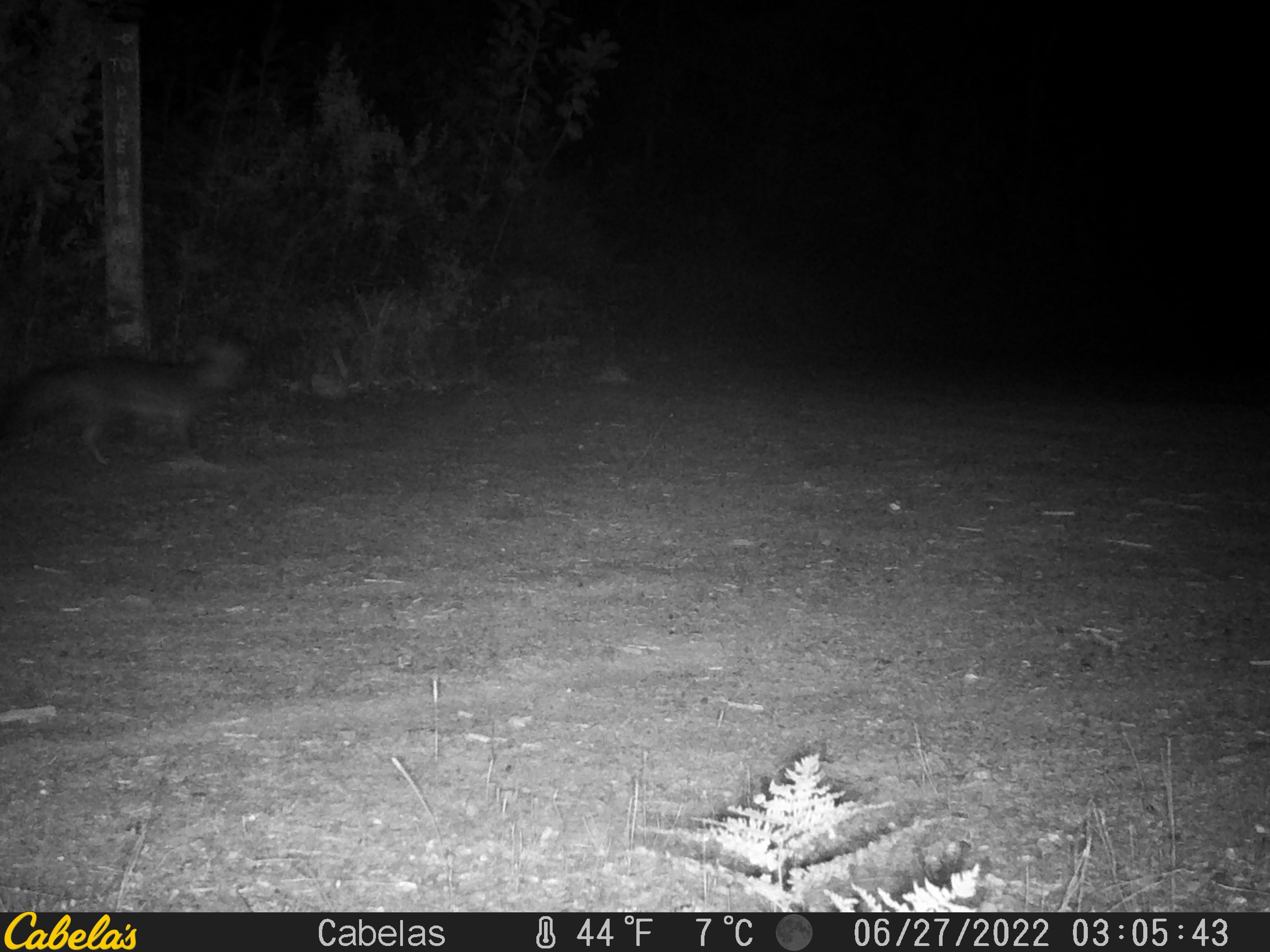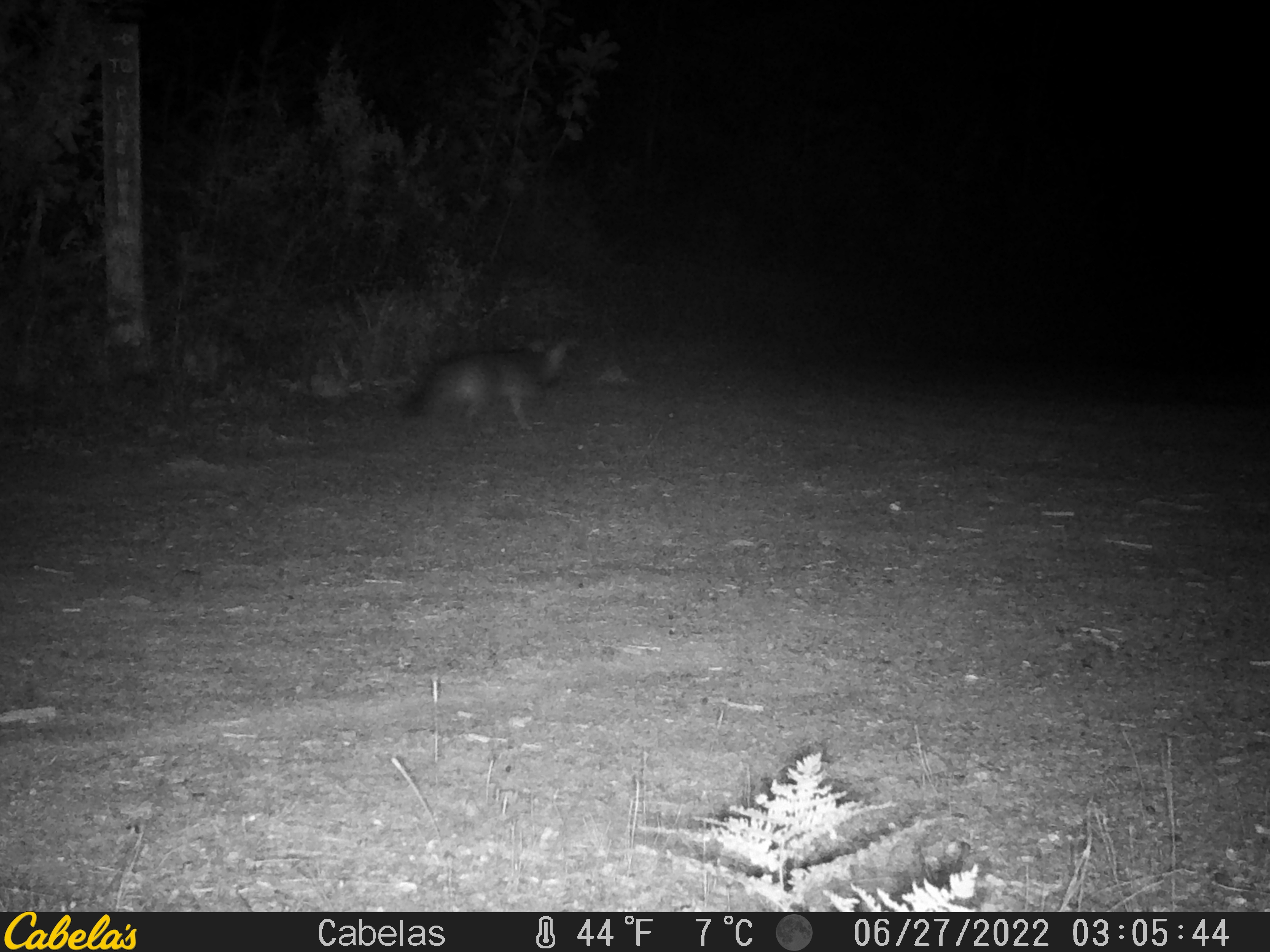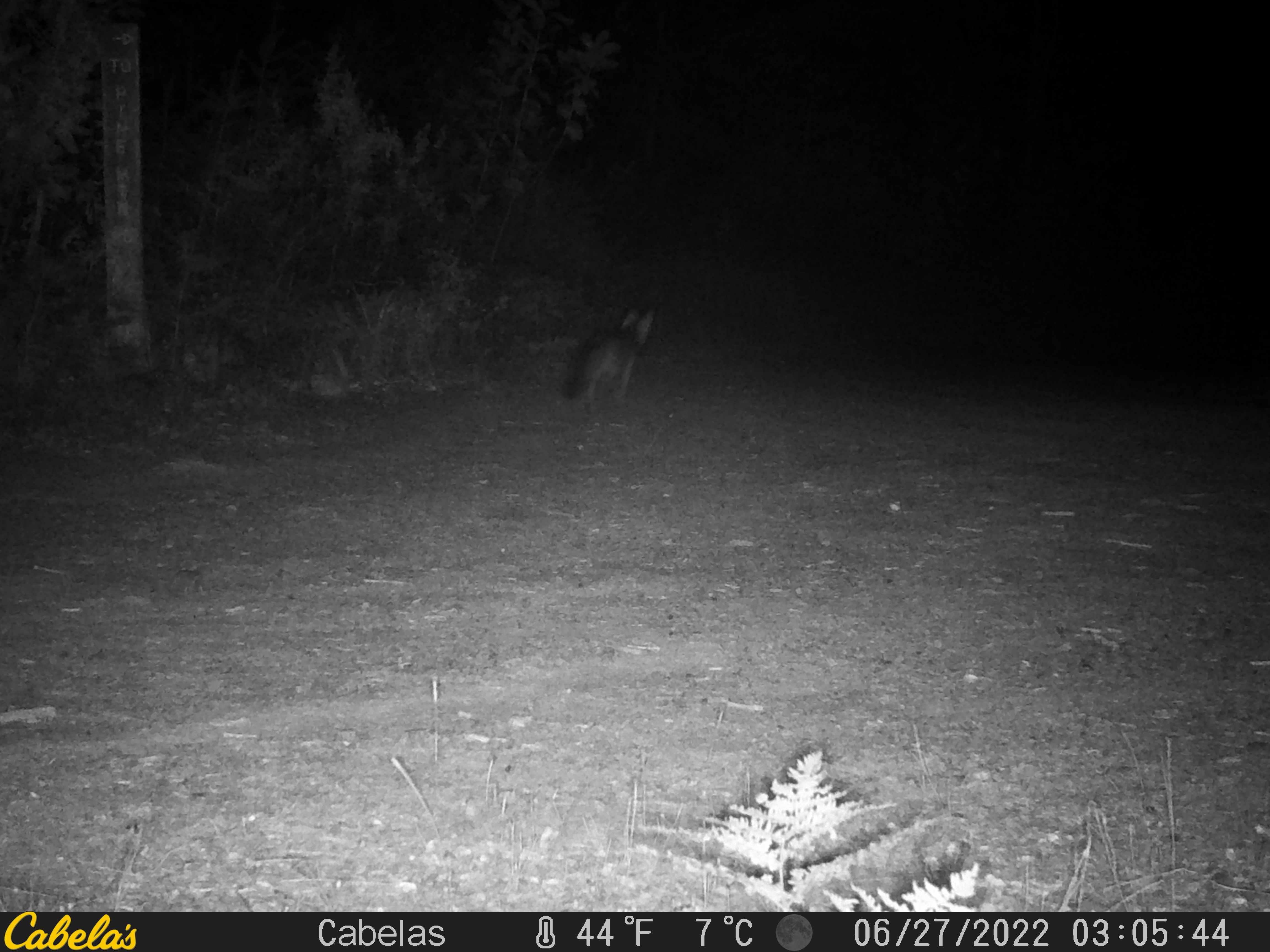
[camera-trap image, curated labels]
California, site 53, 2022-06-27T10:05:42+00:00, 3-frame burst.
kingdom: Animalia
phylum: Chordata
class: Mammalia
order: Carnivora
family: Canidae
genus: Urocyon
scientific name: Urocyon cinereoargenteus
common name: gray fox